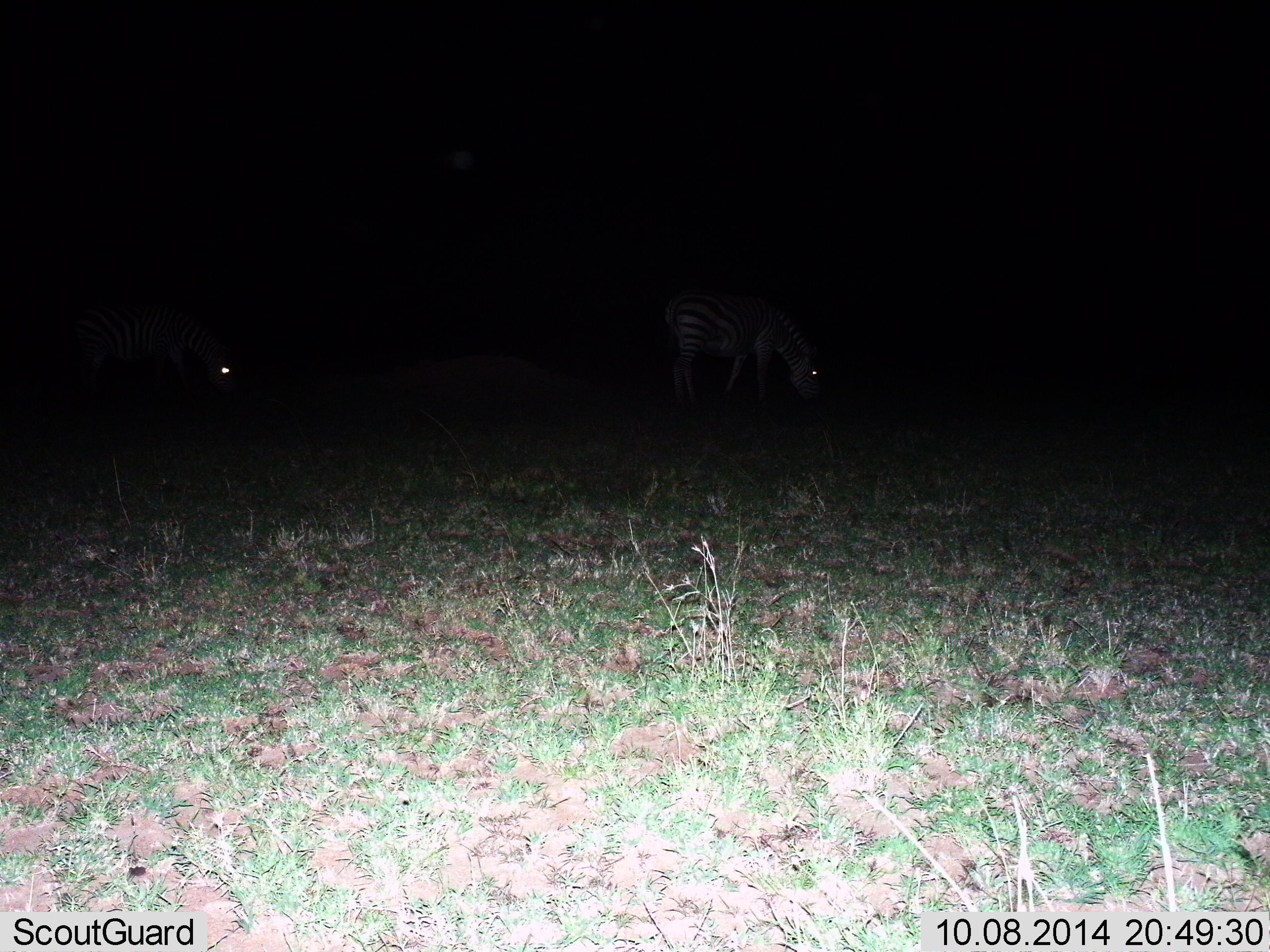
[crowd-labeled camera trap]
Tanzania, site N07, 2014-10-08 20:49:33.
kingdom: Animalia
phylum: Chordata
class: Mammalia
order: Perissodactyla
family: Equidae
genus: Equus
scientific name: Equus quagga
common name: plains zebra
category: zebra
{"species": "zebra (plains zebra) (Equus quagga)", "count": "2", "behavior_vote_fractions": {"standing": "38%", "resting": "0%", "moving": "0%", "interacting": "0%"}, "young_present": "0%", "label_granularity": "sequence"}